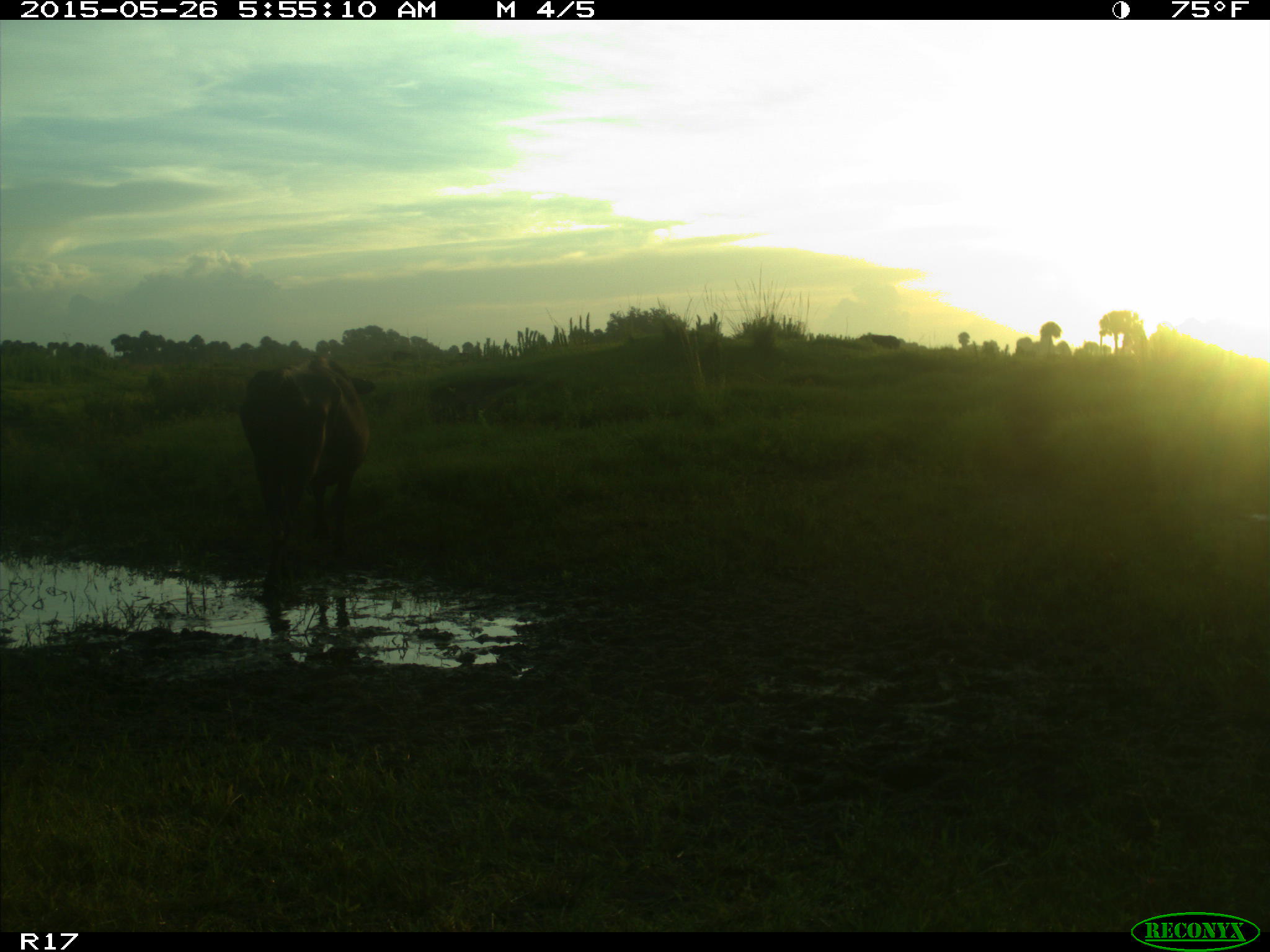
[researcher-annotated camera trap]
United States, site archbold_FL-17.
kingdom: Animalia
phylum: Chordata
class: Mammalia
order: Artiodactyla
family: Bovidae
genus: Bos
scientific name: Bos taurus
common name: domestic cow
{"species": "Bos taurus (domestic cow)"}